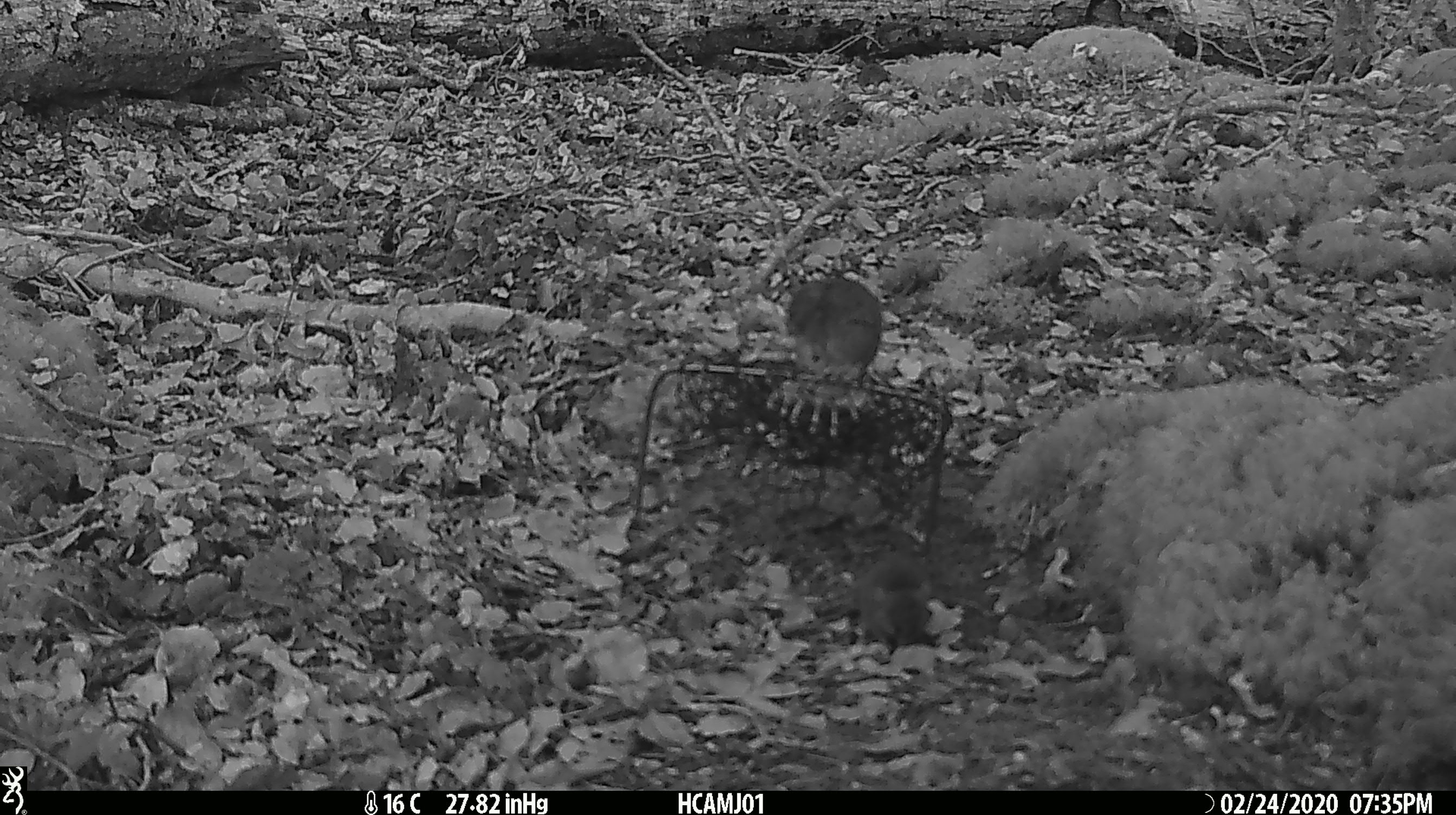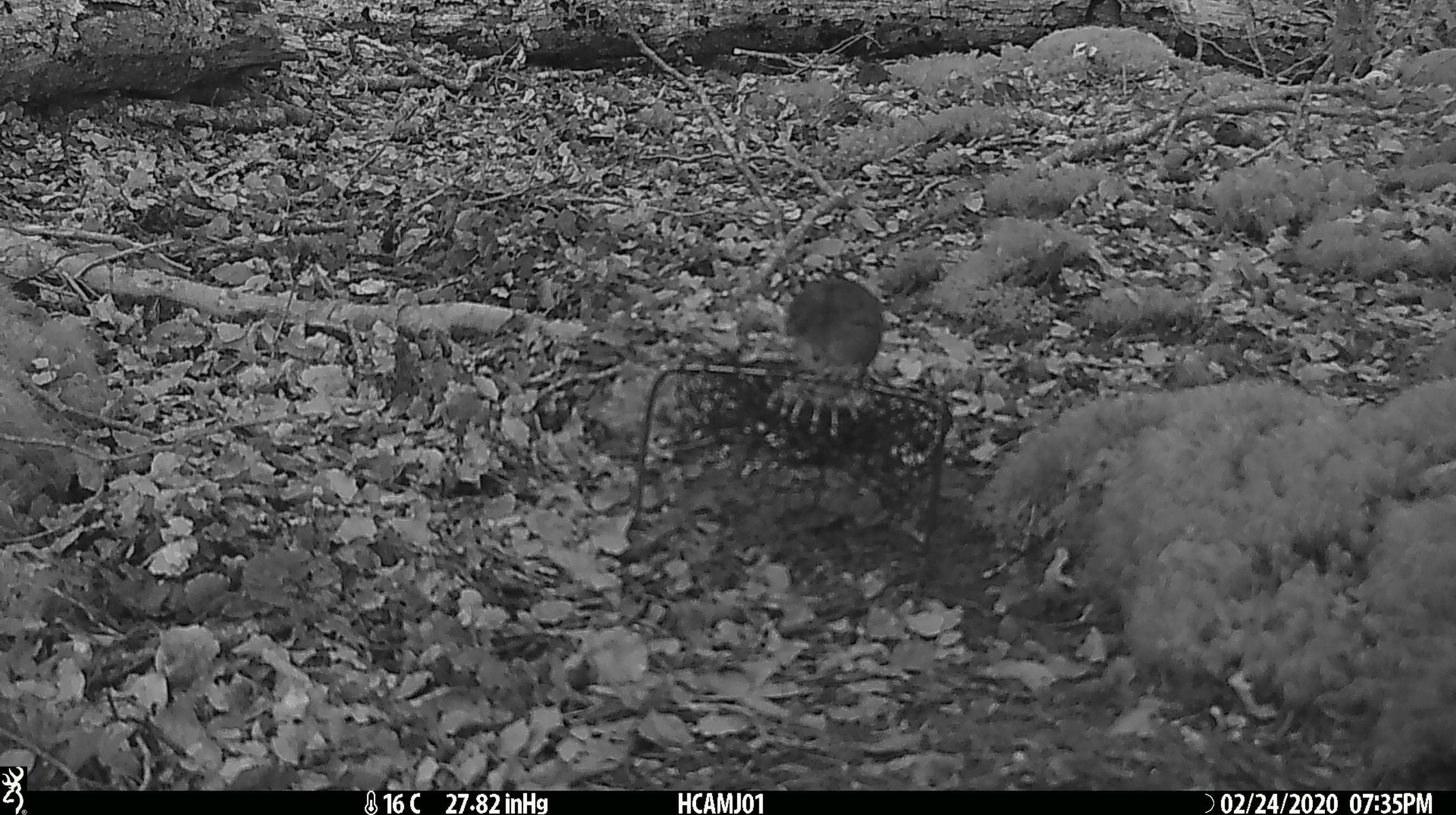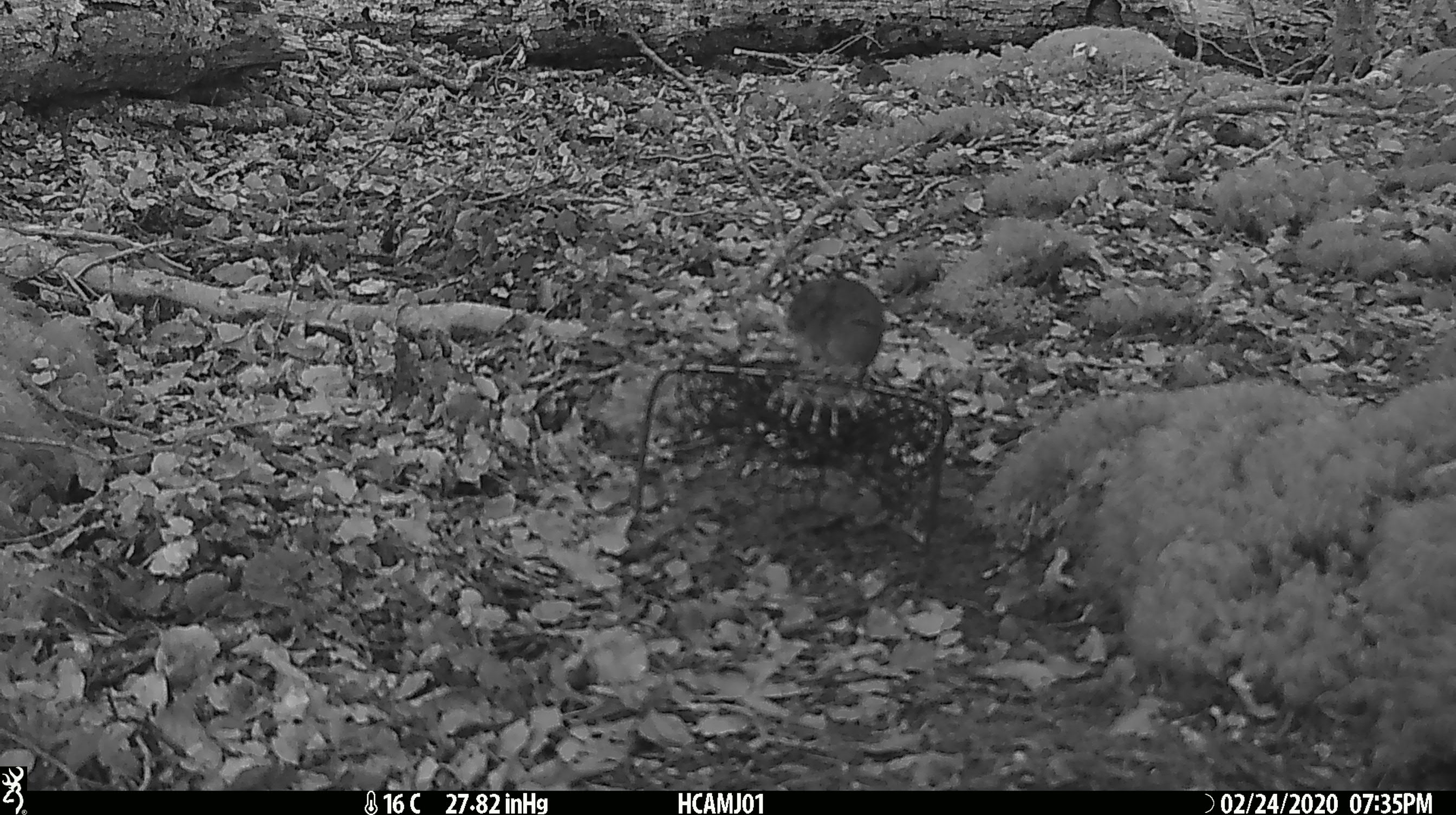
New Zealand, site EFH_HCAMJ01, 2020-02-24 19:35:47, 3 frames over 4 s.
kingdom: Animalia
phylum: Chordata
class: Mammalia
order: Rodentia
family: Muridae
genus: Mus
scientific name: Mus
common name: mouse